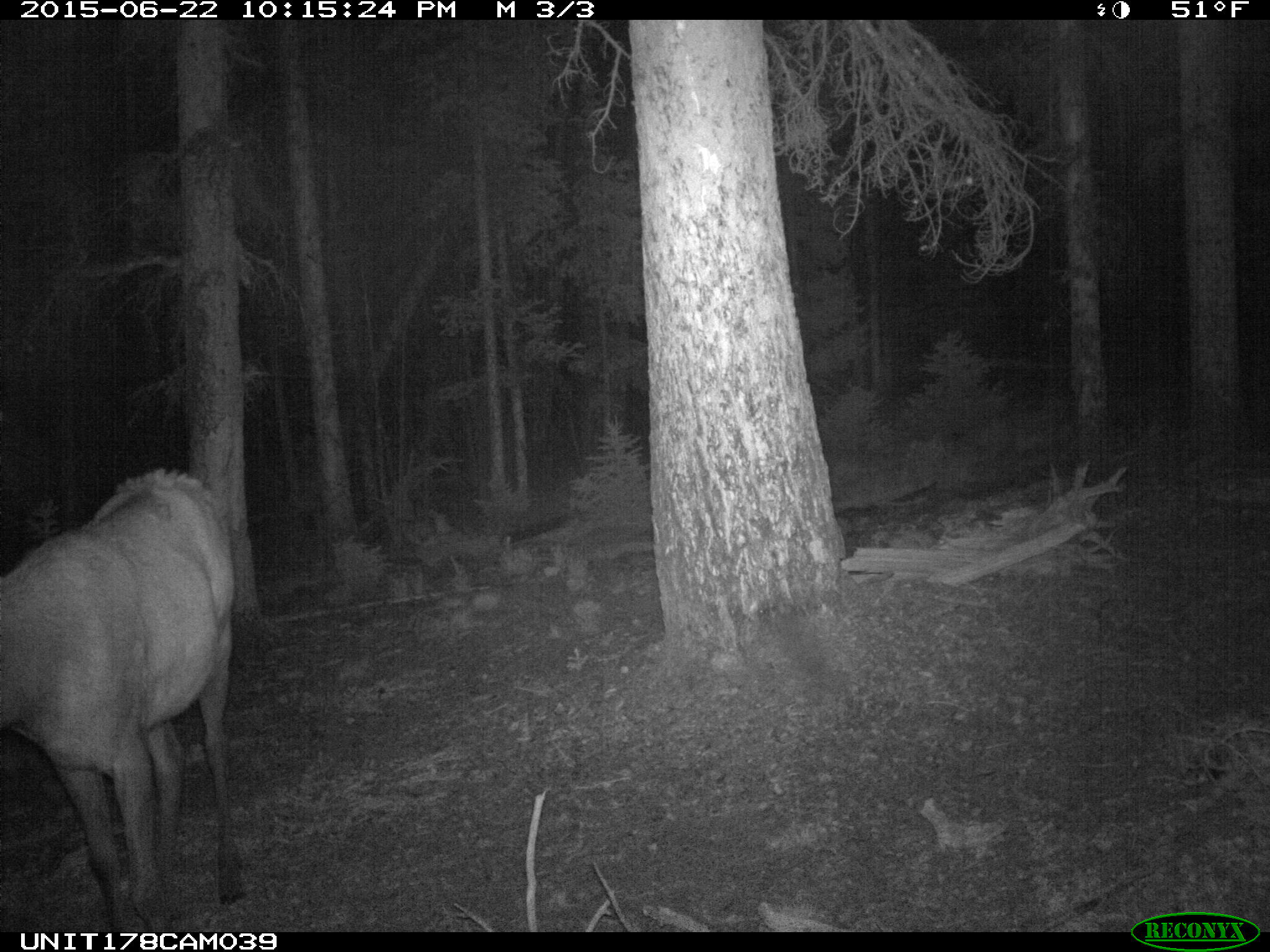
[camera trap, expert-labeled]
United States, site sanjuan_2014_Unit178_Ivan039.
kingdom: Animalia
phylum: Chordata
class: Mammalia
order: Artiodactyla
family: Cervidae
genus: Cervus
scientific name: Cervus elaphus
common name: red deer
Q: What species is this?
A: Cervus elaphus (red deer).